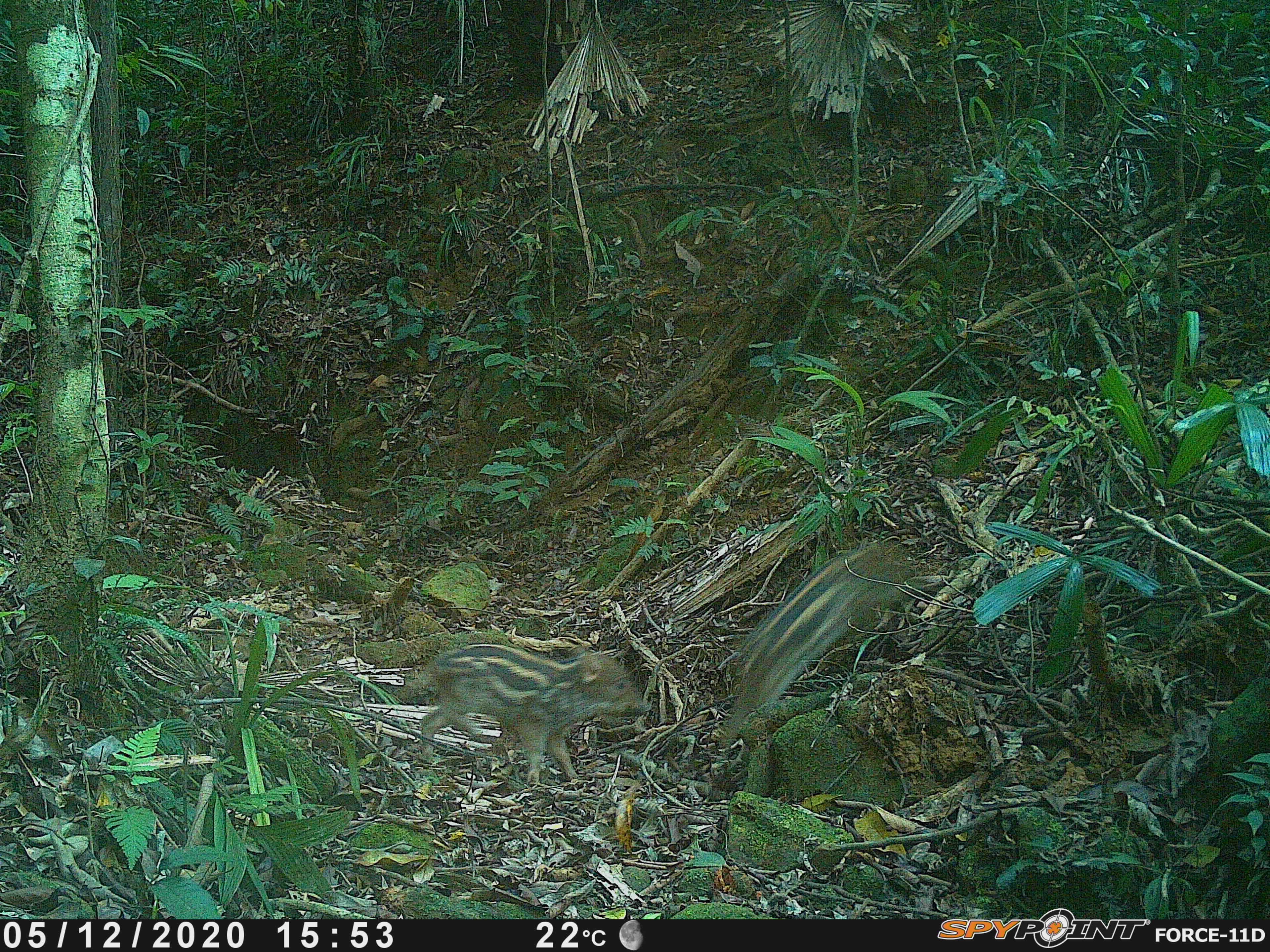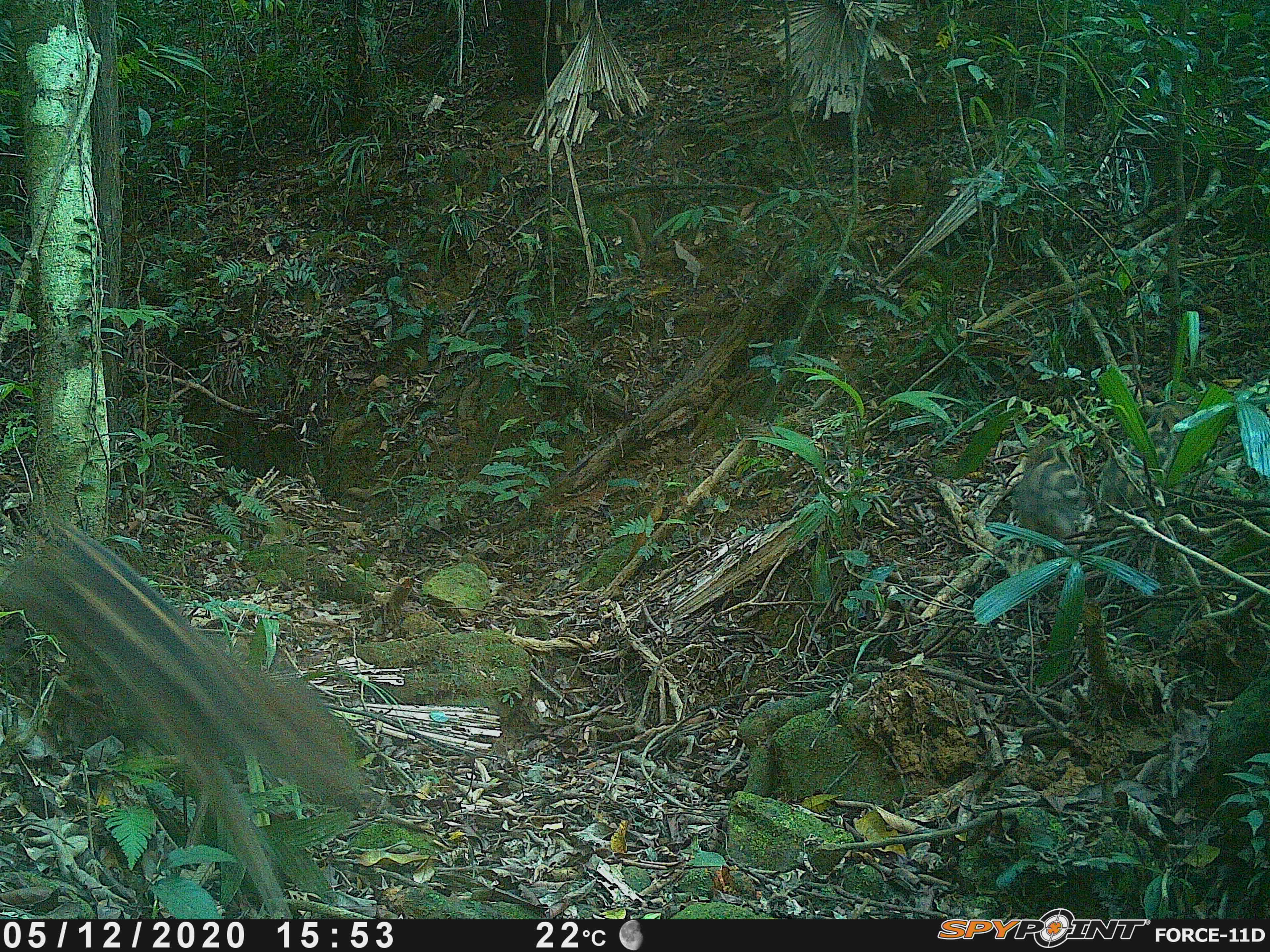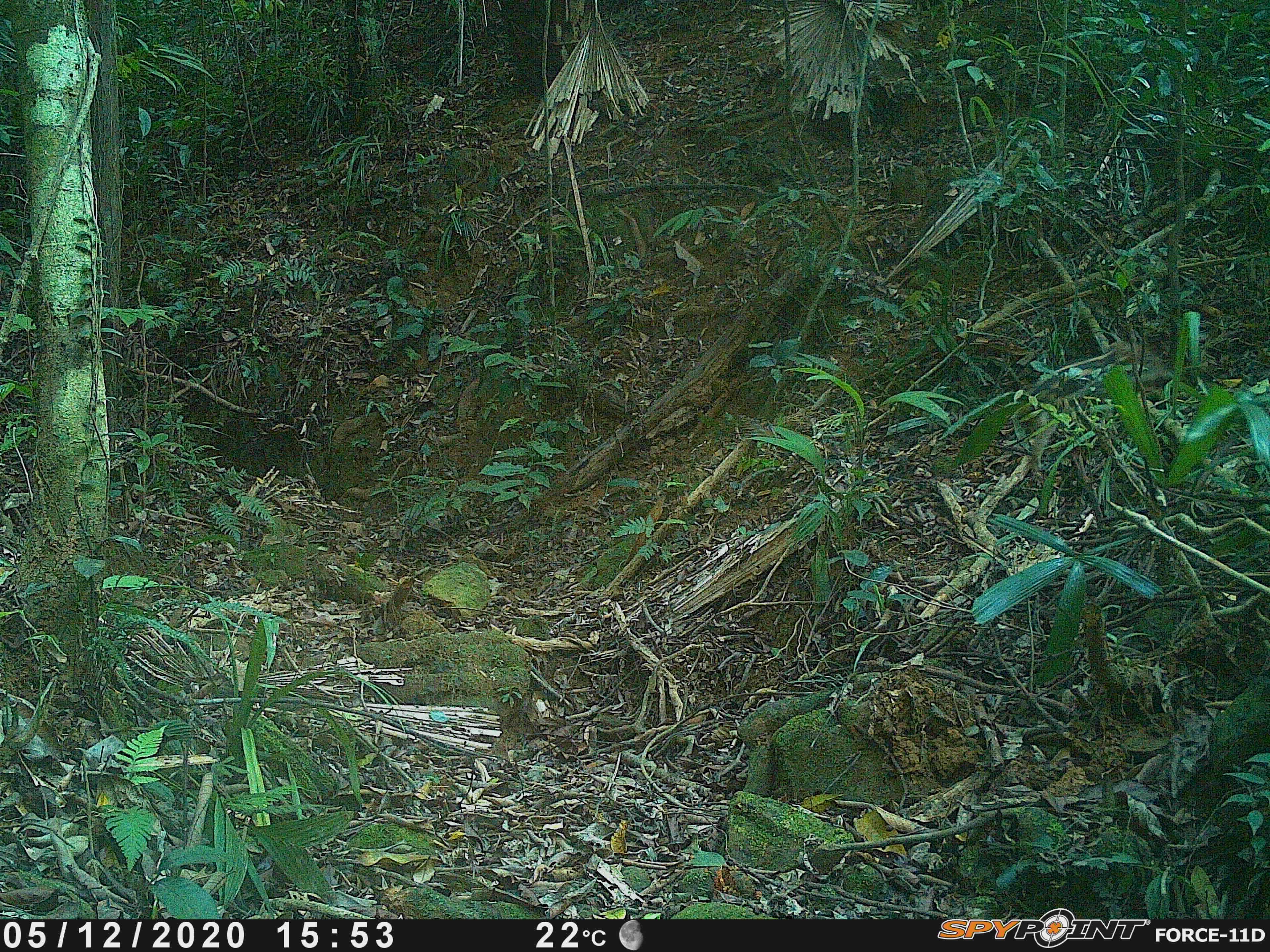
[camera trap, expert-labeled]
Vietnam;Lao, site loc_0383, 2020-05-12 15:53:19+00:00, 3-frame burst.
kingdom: Animalia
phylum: Chordata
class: Mammalia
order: Artiodactyla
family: Suidae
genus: Sus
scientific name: Sus scrofa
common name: eurasian wild pig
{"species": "eurasian wild pig (Sus scrofa)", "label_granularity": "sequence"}